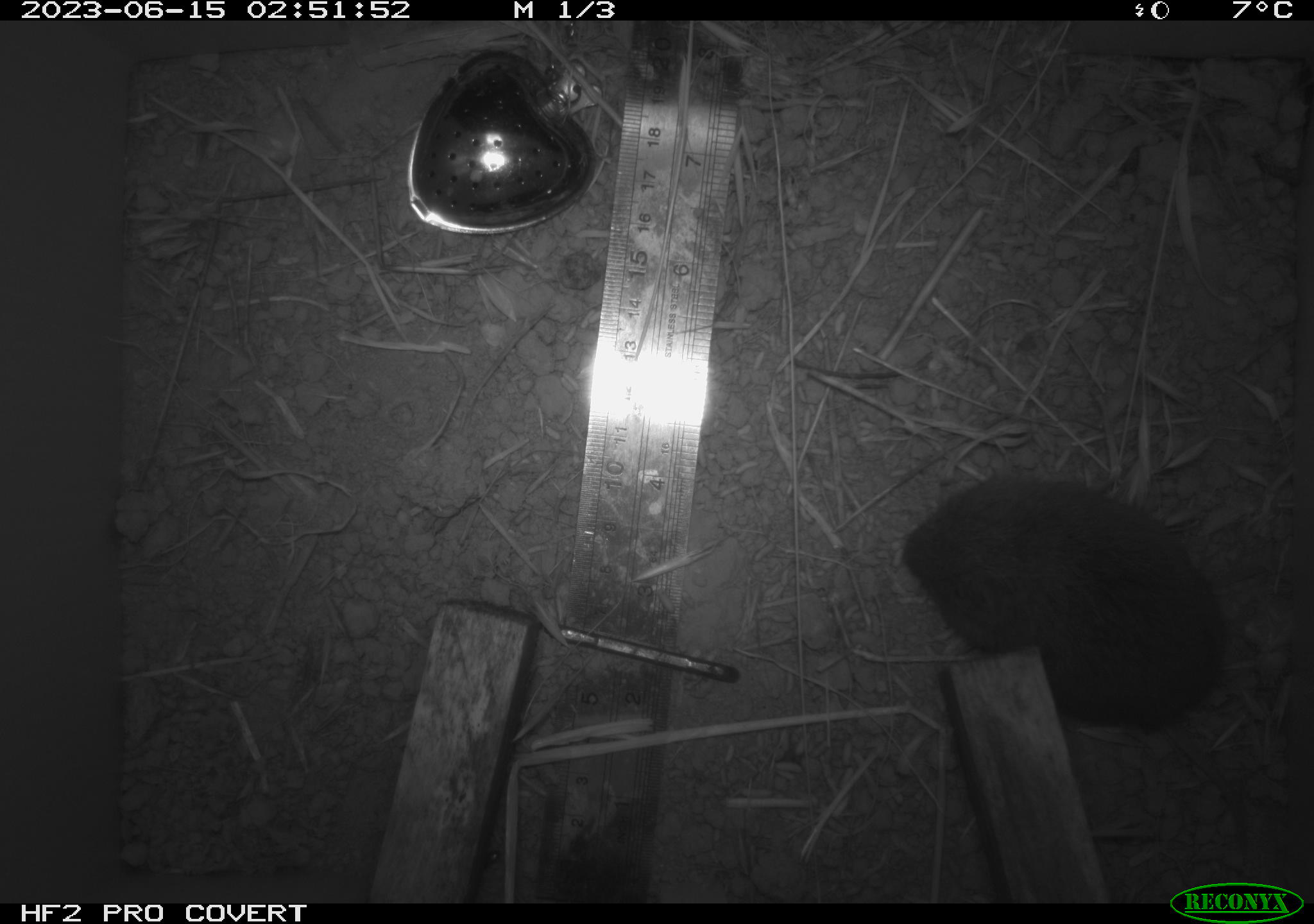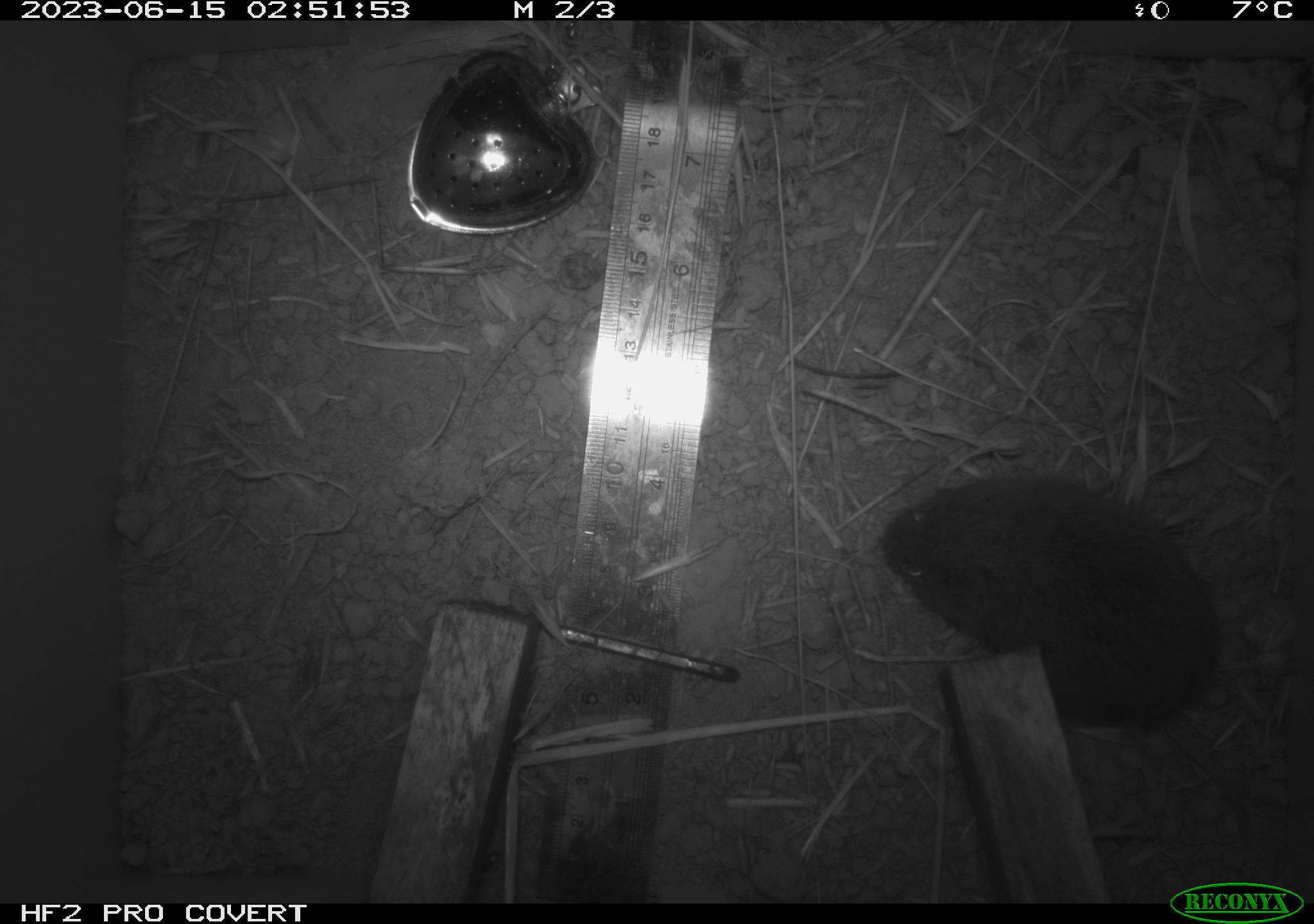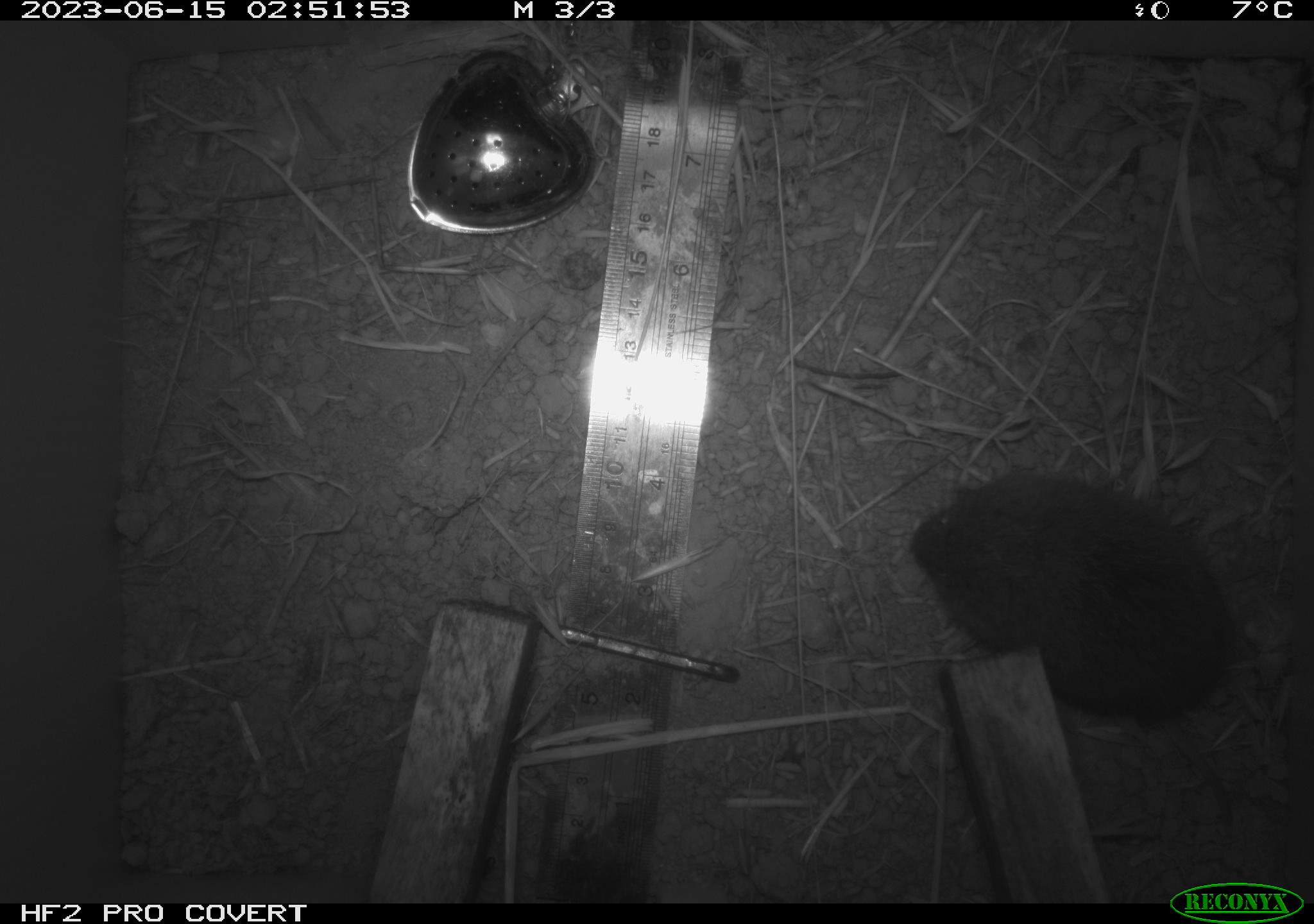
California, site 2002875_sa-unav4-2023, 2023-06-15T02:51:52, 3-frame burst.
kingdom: Animalia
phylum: Chordata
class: Mammalia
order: Rodentia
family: Cricetidae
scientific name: Arvicolinae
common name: voles, lemmings, and muskrats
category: arvicolinae subfamily